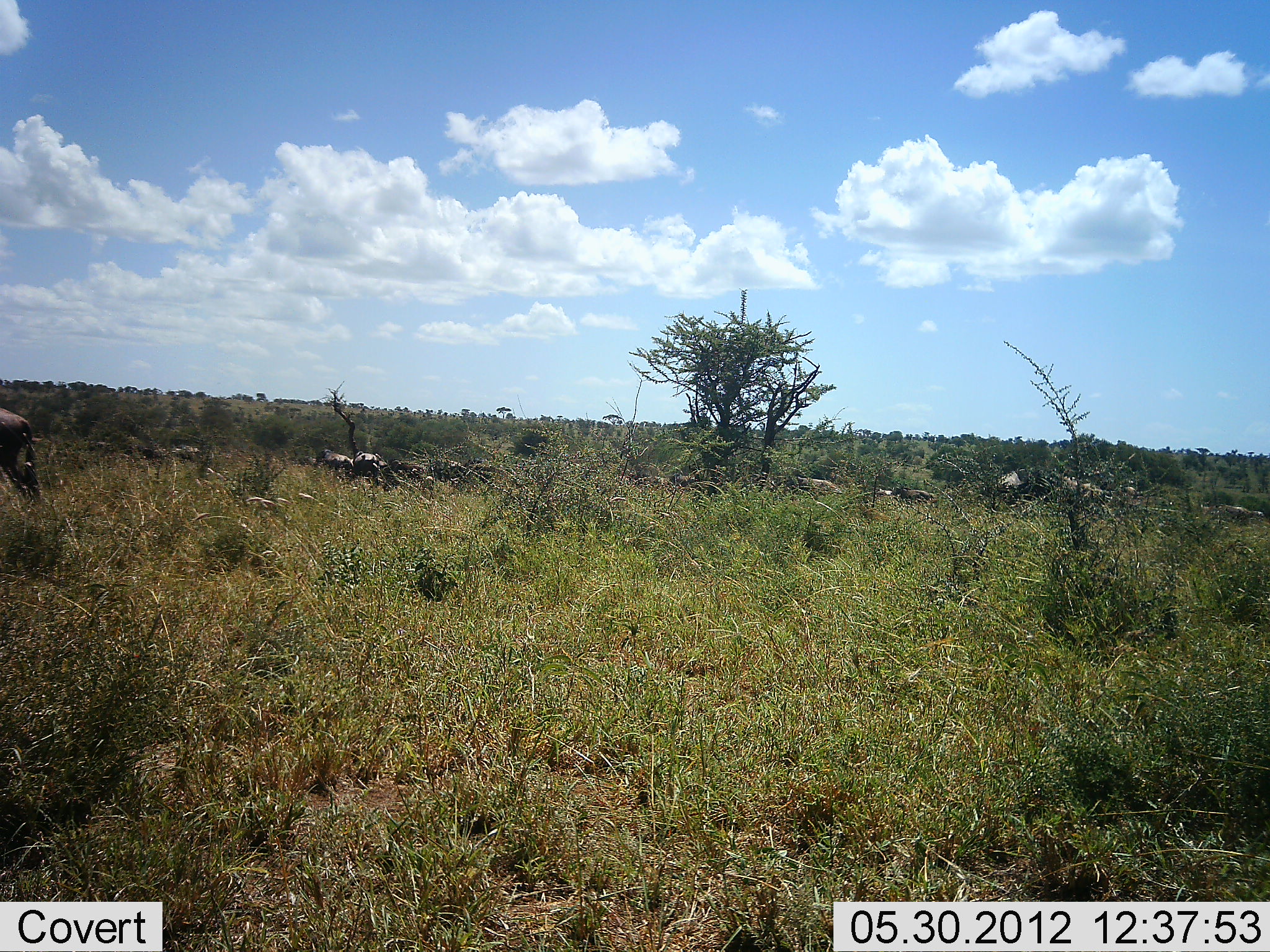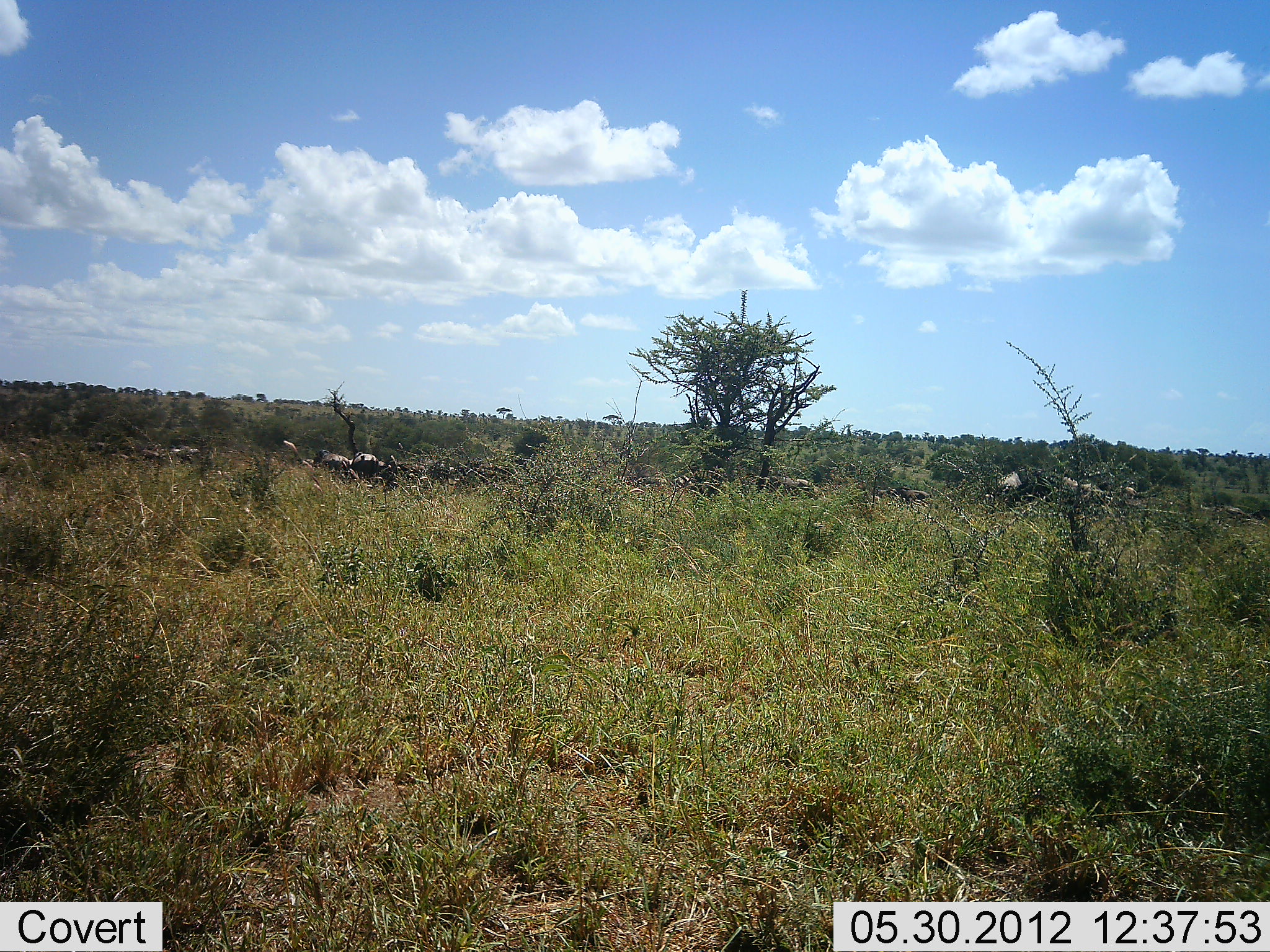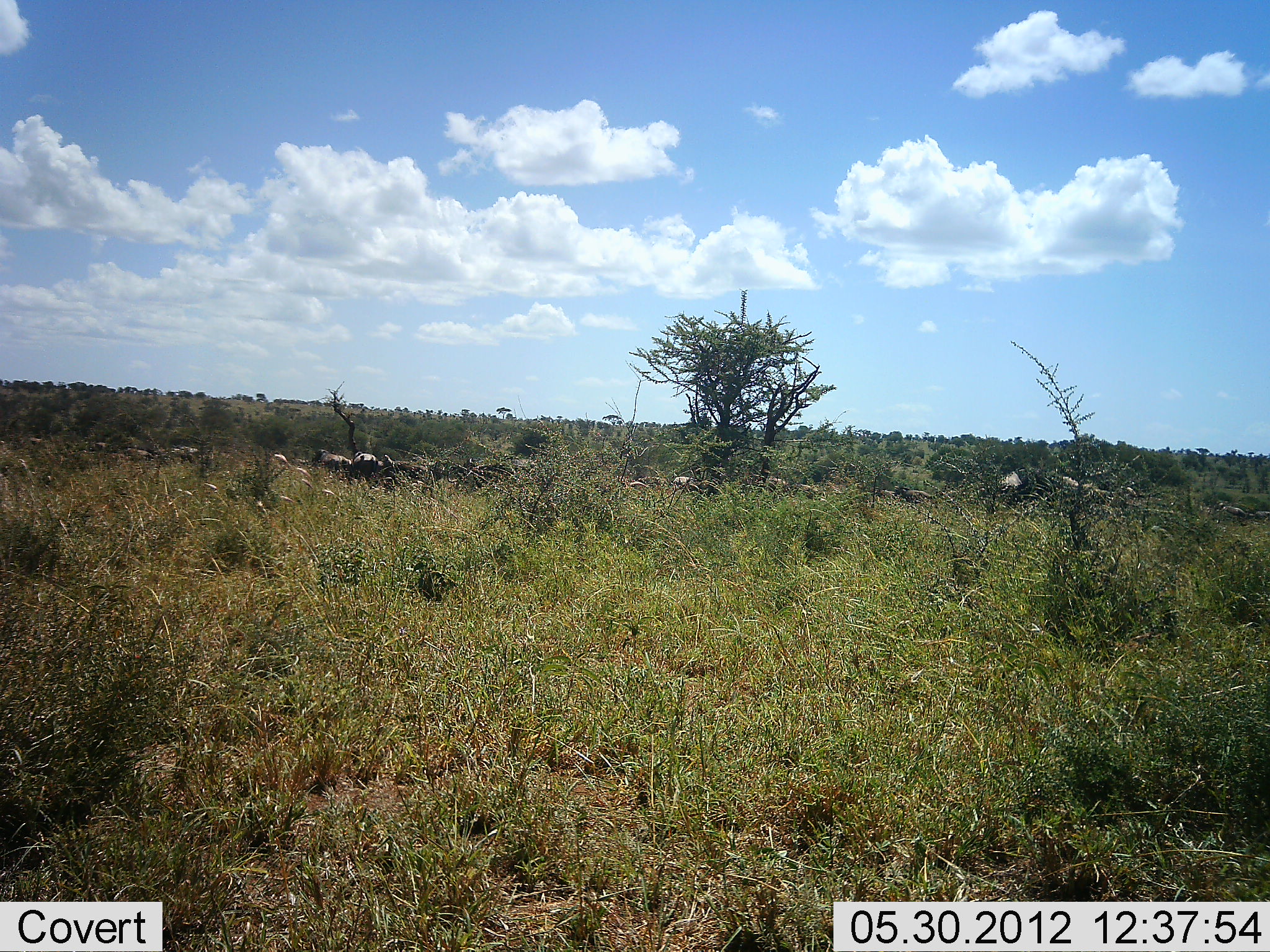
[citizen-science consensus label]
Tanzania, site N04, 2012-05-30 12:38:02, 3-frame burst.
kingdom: Animalia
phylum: Chordata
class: Mammalia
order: Artiodactyla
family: Bovidae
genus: Connochaetes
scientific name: Connochaetes taurinus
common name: blue wildebeest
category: wildebeest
Wildebeest (blue wildebeest) (Connochaetes taurinus), count 11-50. Behavior (volunteer vote fractions): standing 33%, resting 11%, moving 78%, interacting 0%. Young present (vote fraction): 0%. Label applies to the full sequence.